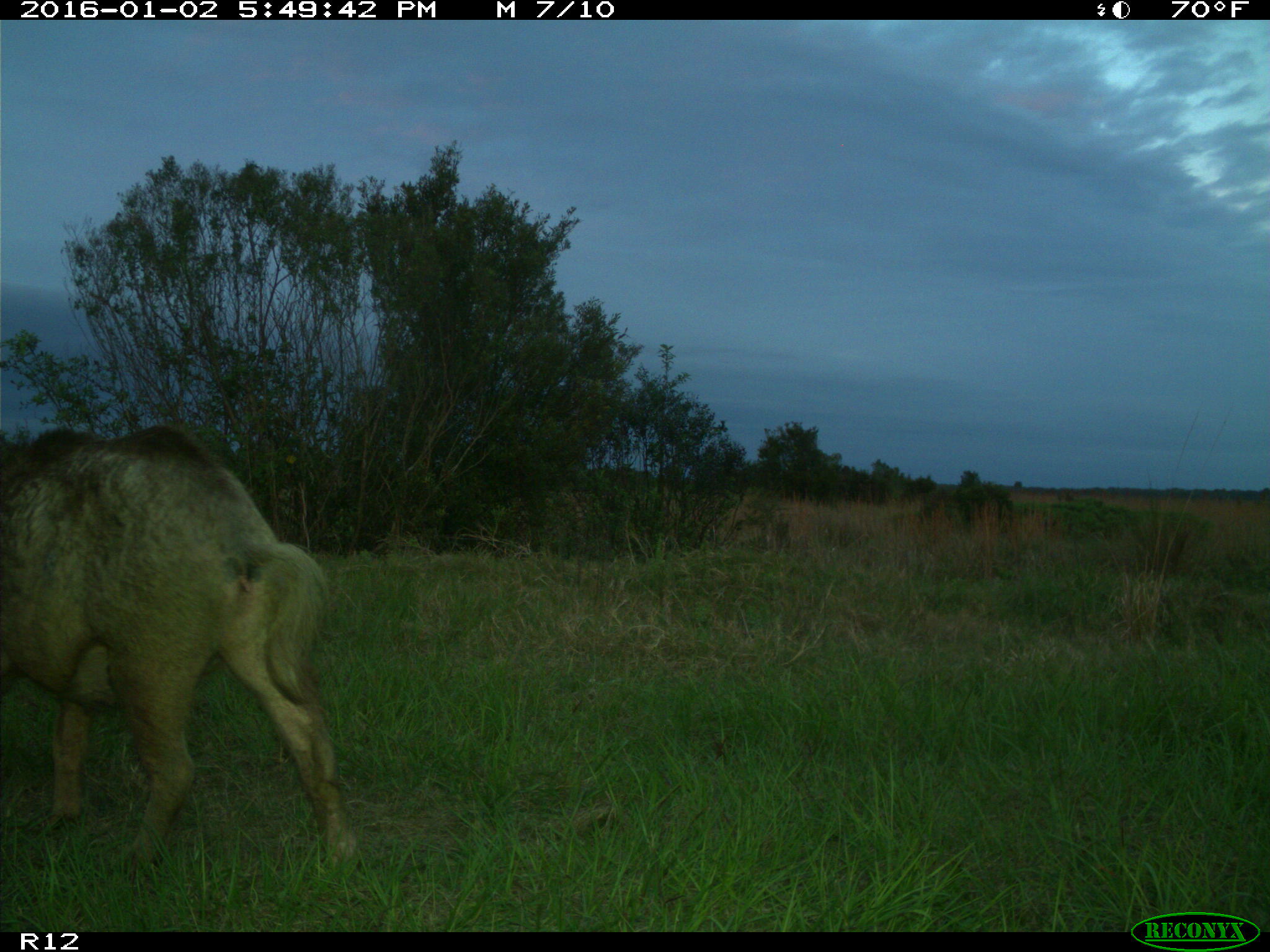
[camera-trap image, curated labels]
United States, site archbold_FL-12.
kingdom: Animalia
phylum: Chordata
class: Mammalia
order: Artiodactyla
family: Suidae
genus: Sus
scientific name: Sus scrofa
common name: wild boar